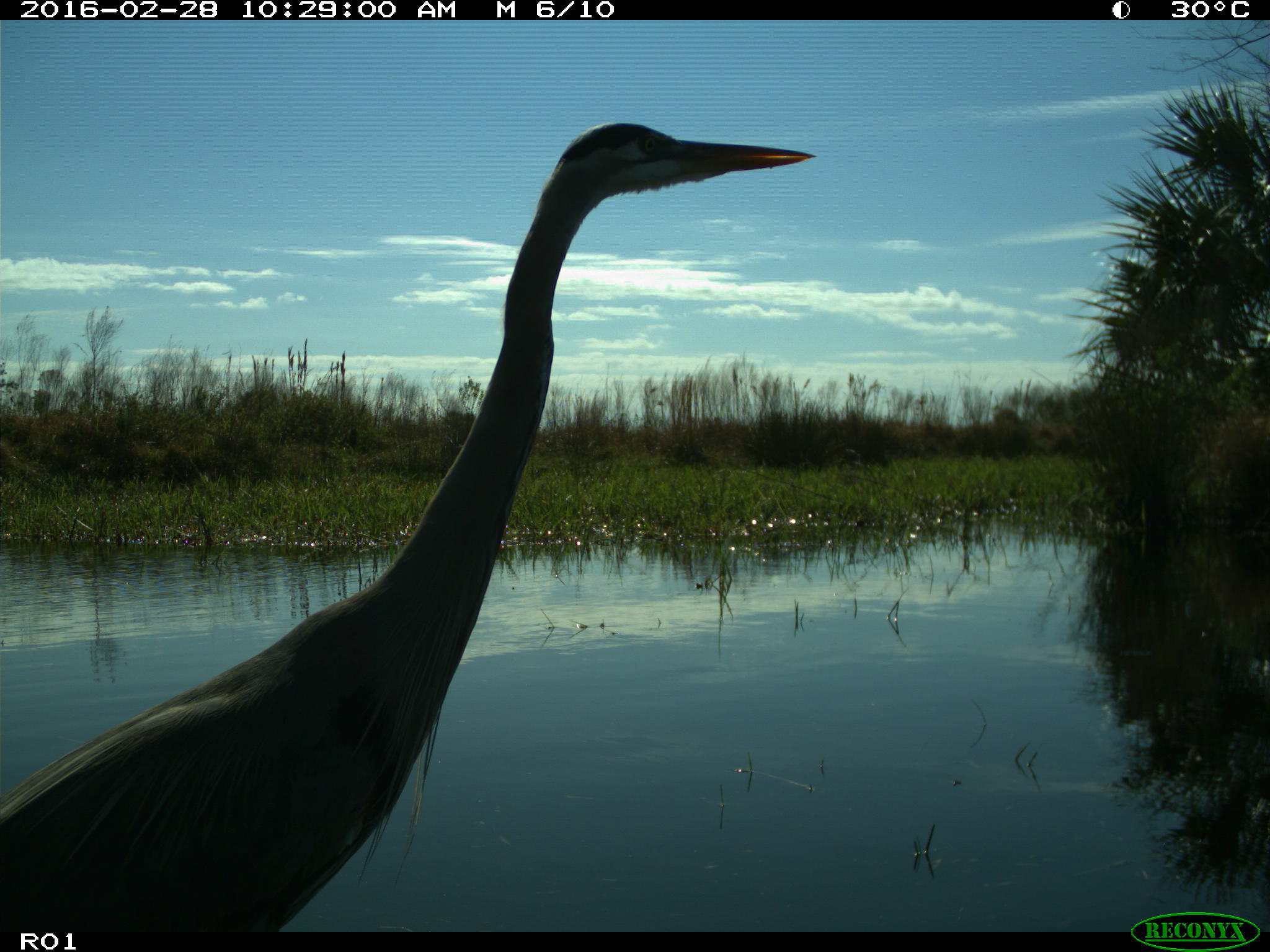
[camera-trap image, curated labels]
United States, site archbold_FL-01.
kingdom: Animalia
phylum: Chordata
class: Aves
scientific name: Aves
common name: birds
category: unidentified bird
Unidentified bird (birds) (Aves).